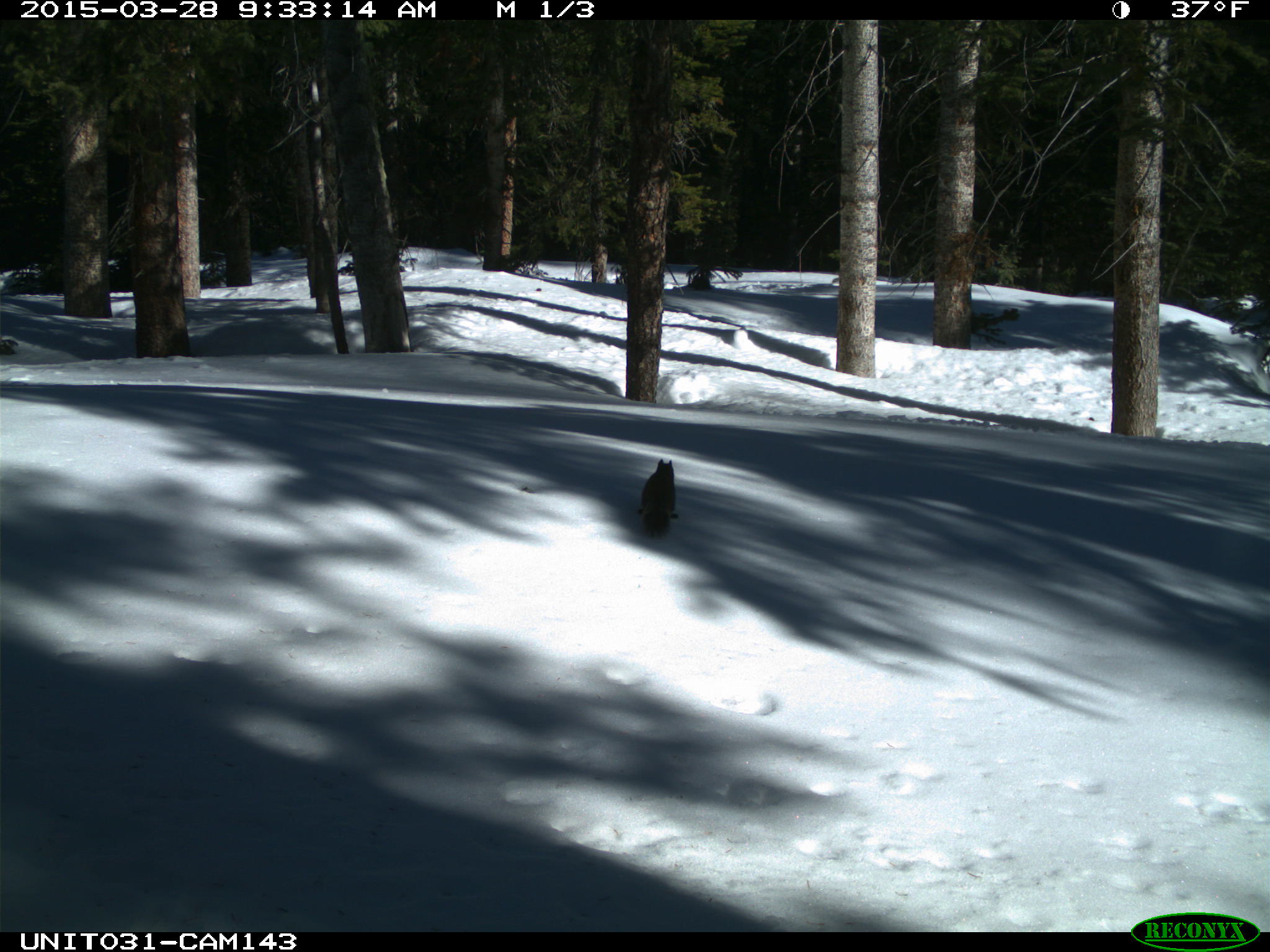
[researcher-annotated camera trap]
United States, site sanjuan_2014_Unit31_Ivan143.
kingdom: Animalia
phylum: Chordata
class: Mammalia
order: Rodentia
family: Sciuridae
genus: Tamiasciurus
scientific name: Tamiasciurus hudsonicus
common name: american red squirrel